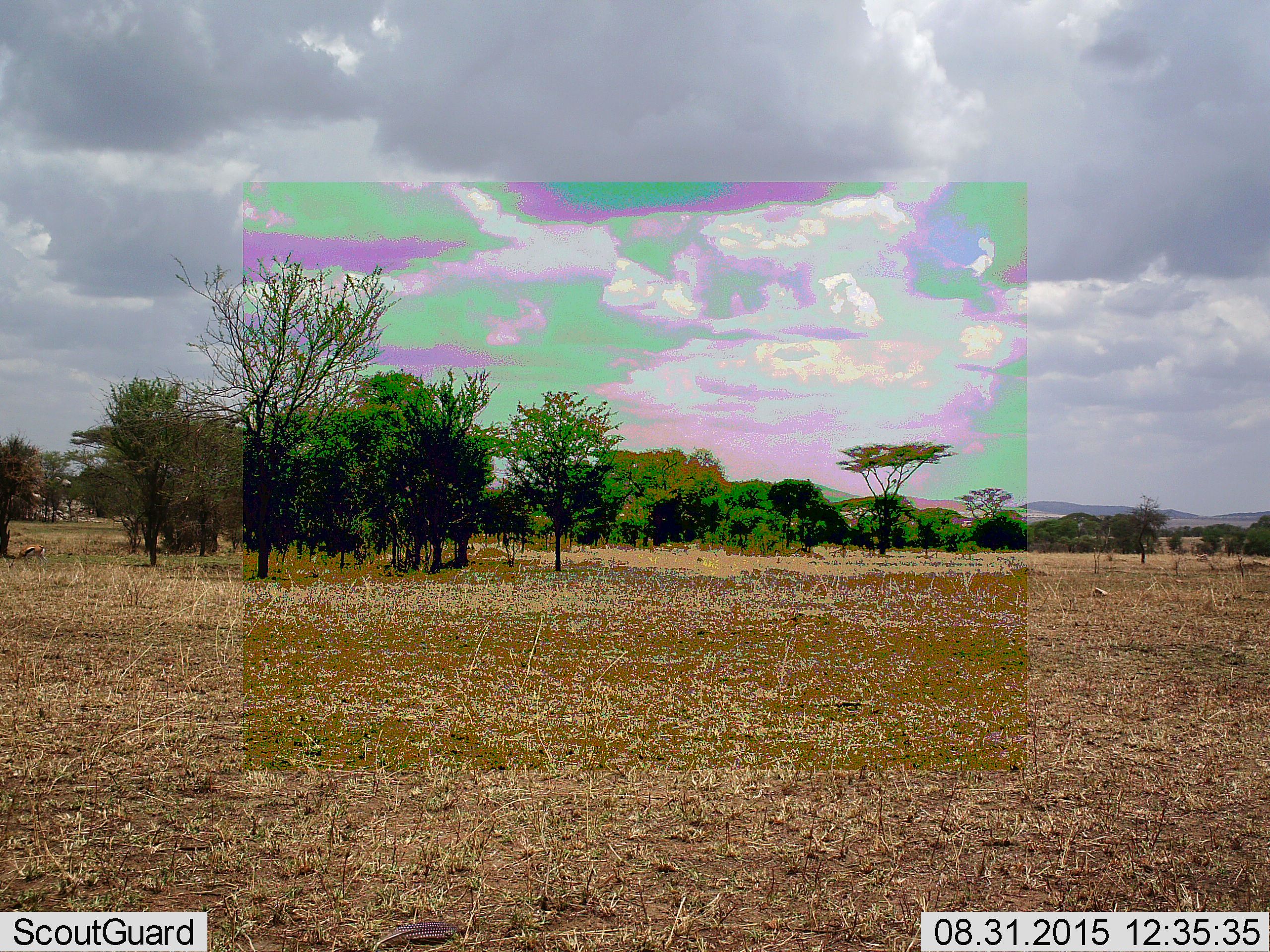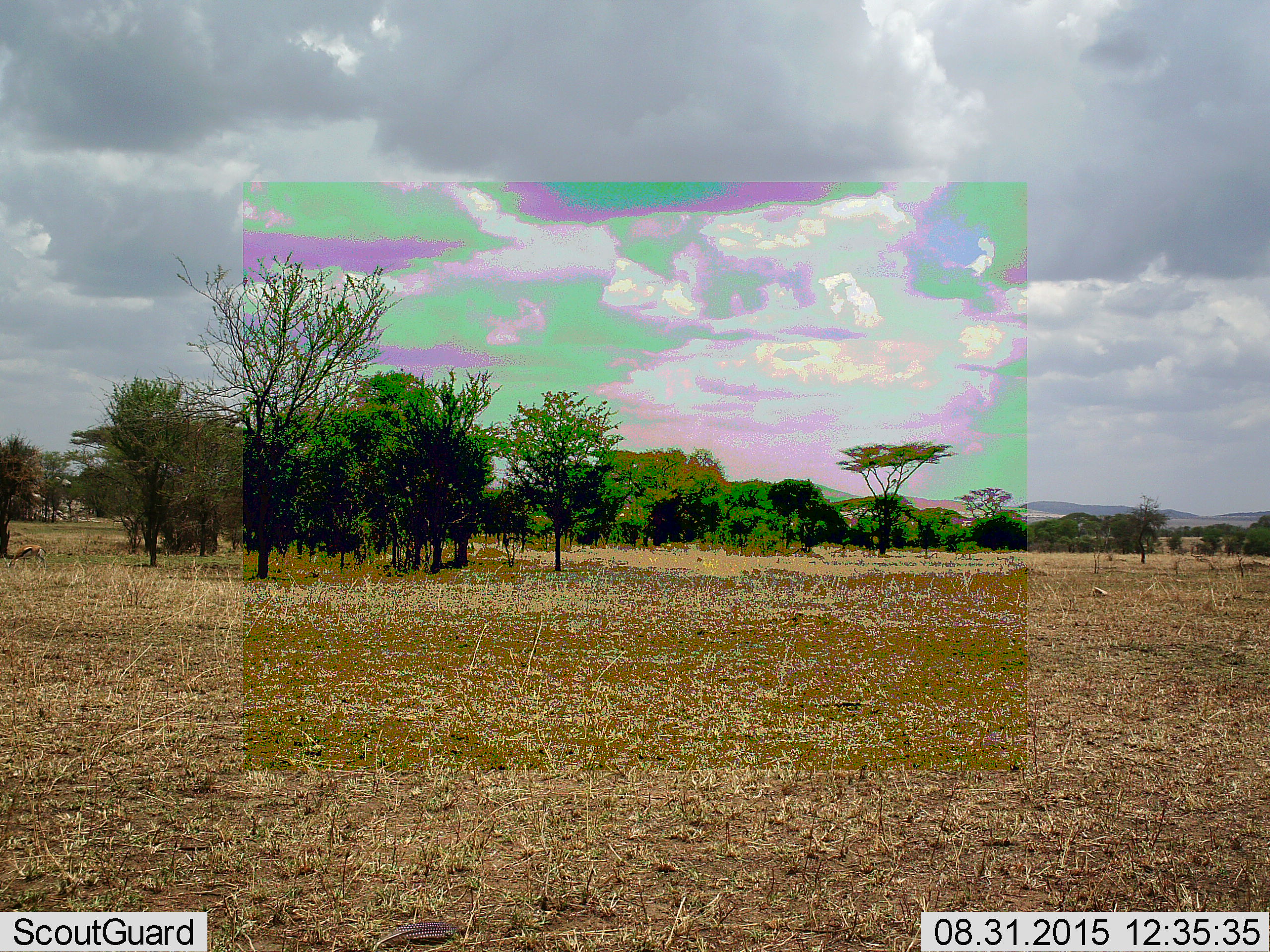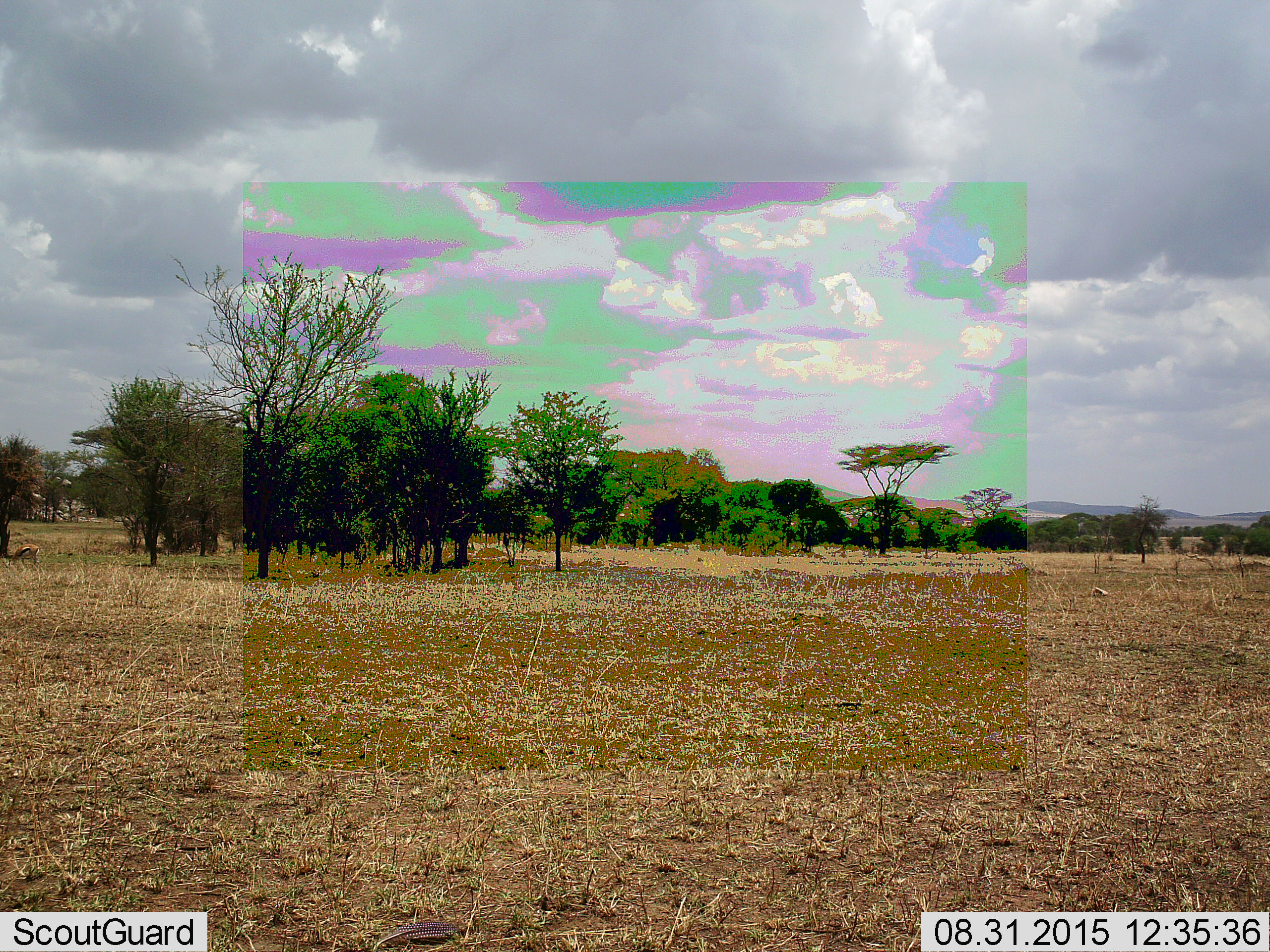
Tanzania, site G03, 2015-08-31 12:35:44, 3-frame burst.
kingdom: Animalia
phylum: Chordata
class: Mammalia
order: Artiodactyla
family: Bovidae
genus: Eudorcas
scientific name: Eudorcas thomsonii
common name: thomson's gazelle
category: gazellethomsons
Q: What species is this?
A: Gazellethomsons (thomson's gazelle) (Eudorcas thomsonii).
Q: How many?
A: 2.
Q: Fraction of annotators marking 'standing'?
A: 30%.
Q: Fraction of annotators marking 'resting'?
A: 10%.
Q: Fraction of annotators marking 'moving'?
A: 50%.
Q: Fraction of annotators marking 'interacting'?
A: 0%.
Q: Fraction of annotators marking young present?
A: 0%.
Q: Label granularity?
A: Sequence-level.